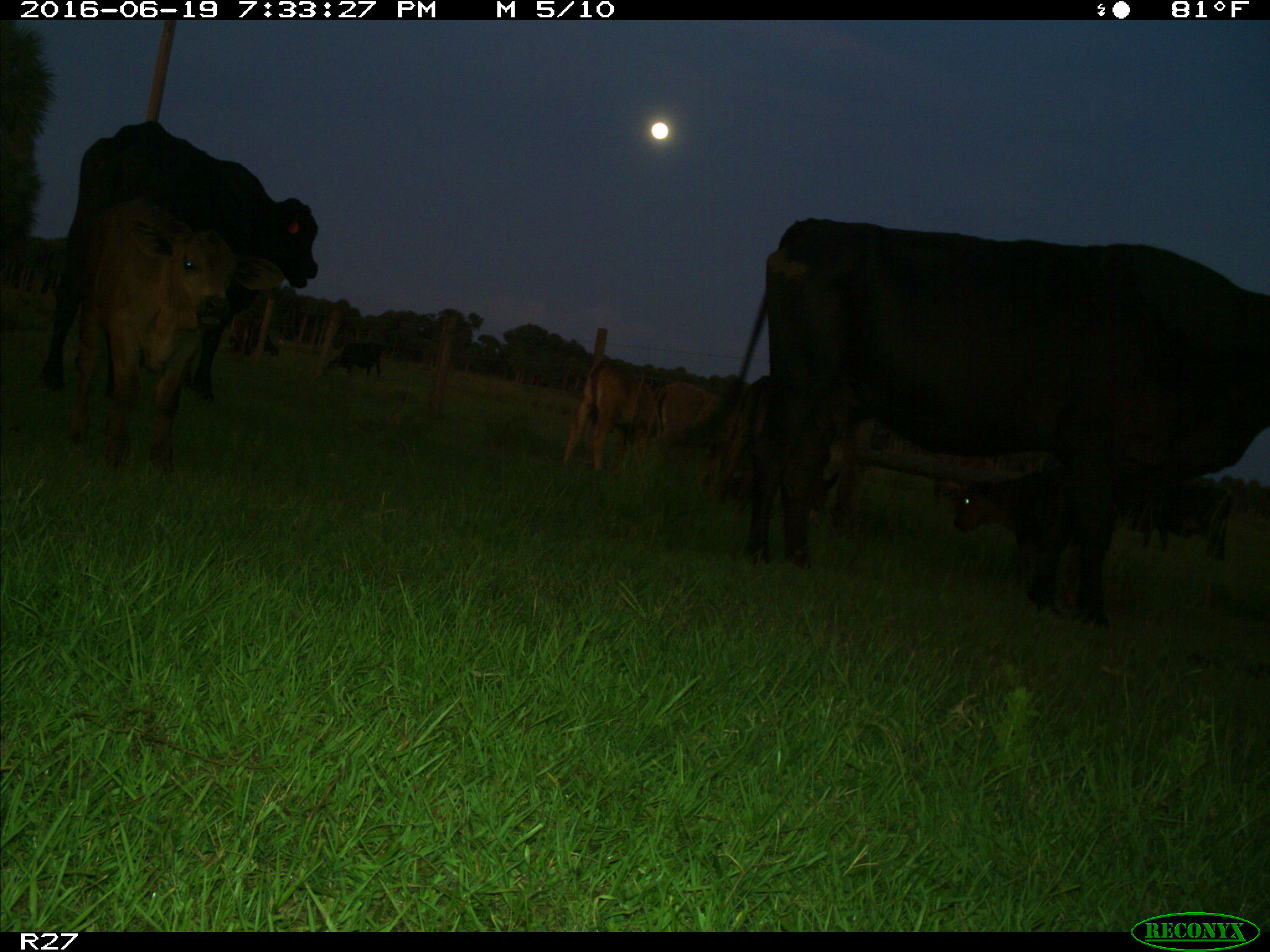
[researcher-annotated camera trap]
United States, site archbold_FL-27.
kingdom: Animalia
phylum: Chordata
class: Mammalia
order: Artiodactyla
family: Bovidae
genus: Bos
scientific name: Bos taurus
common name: domestic cow